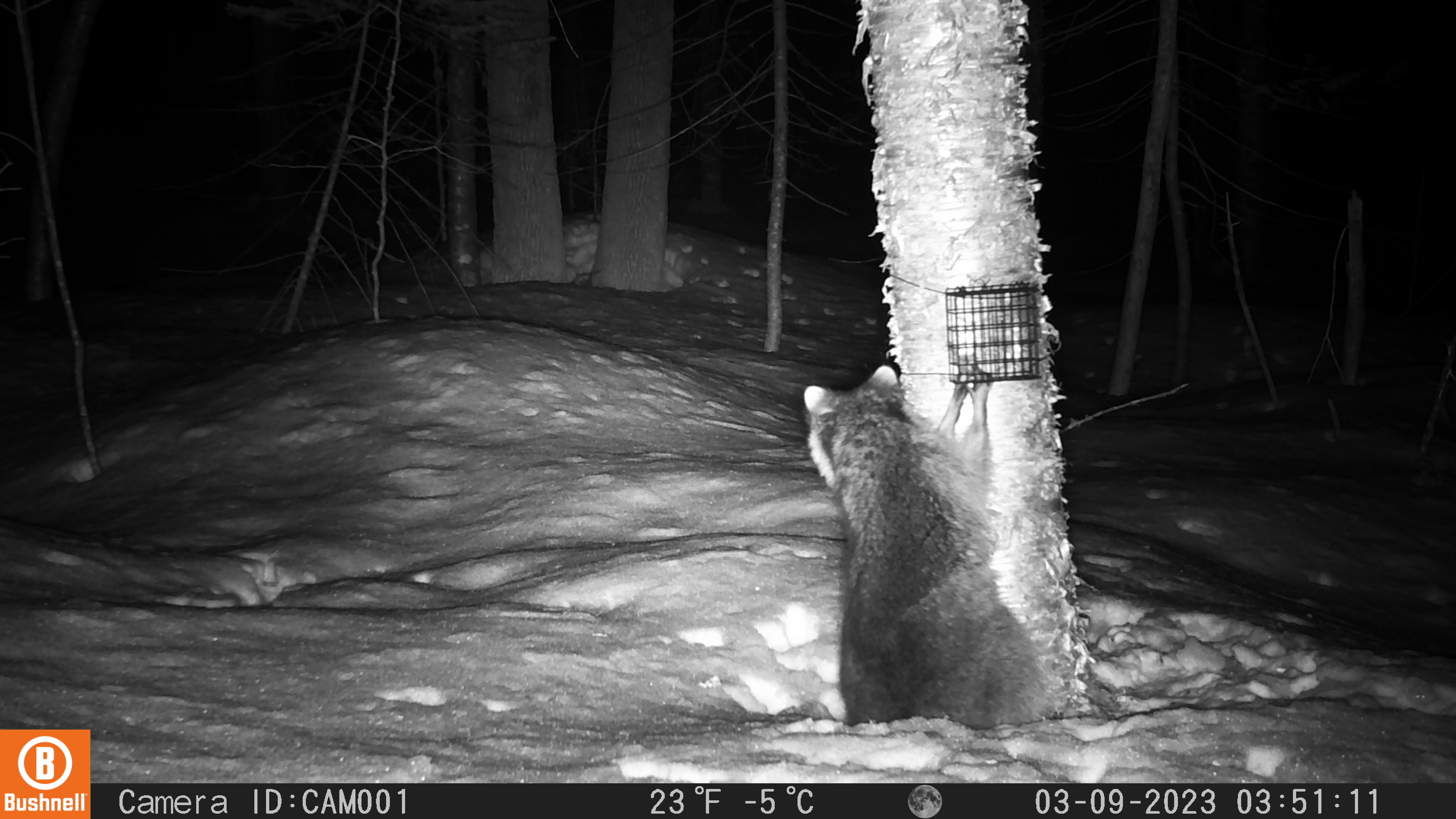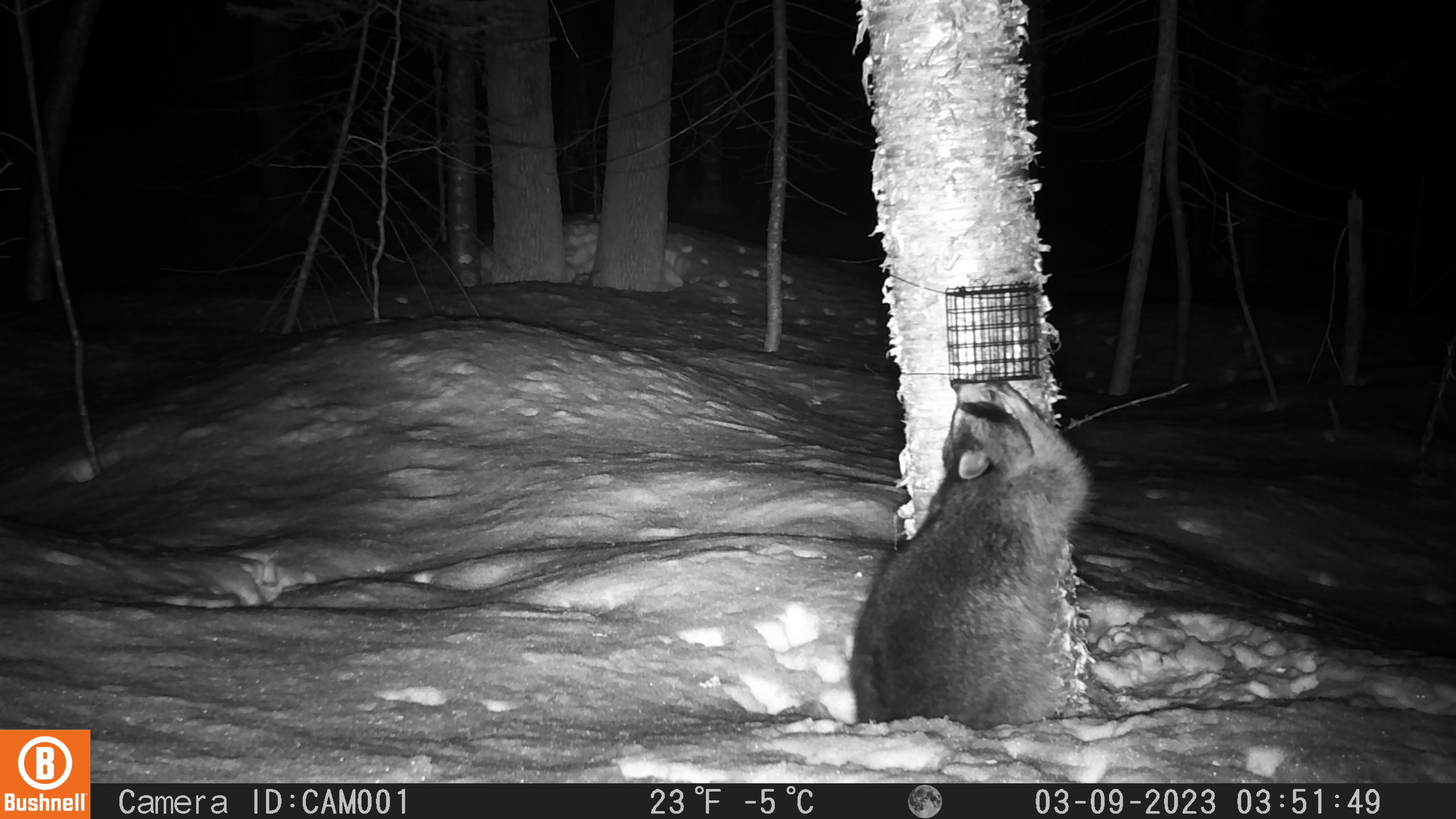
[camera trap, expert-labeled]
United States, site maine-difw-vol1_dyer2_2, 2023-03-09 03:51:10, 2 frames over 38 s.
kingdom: Animalia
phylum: Chordata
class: Mammalia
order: Carnivora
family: Procyonidae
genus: Procyon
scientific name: Procyon lotor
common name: raccoon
Raccoon (Procyon lotor).